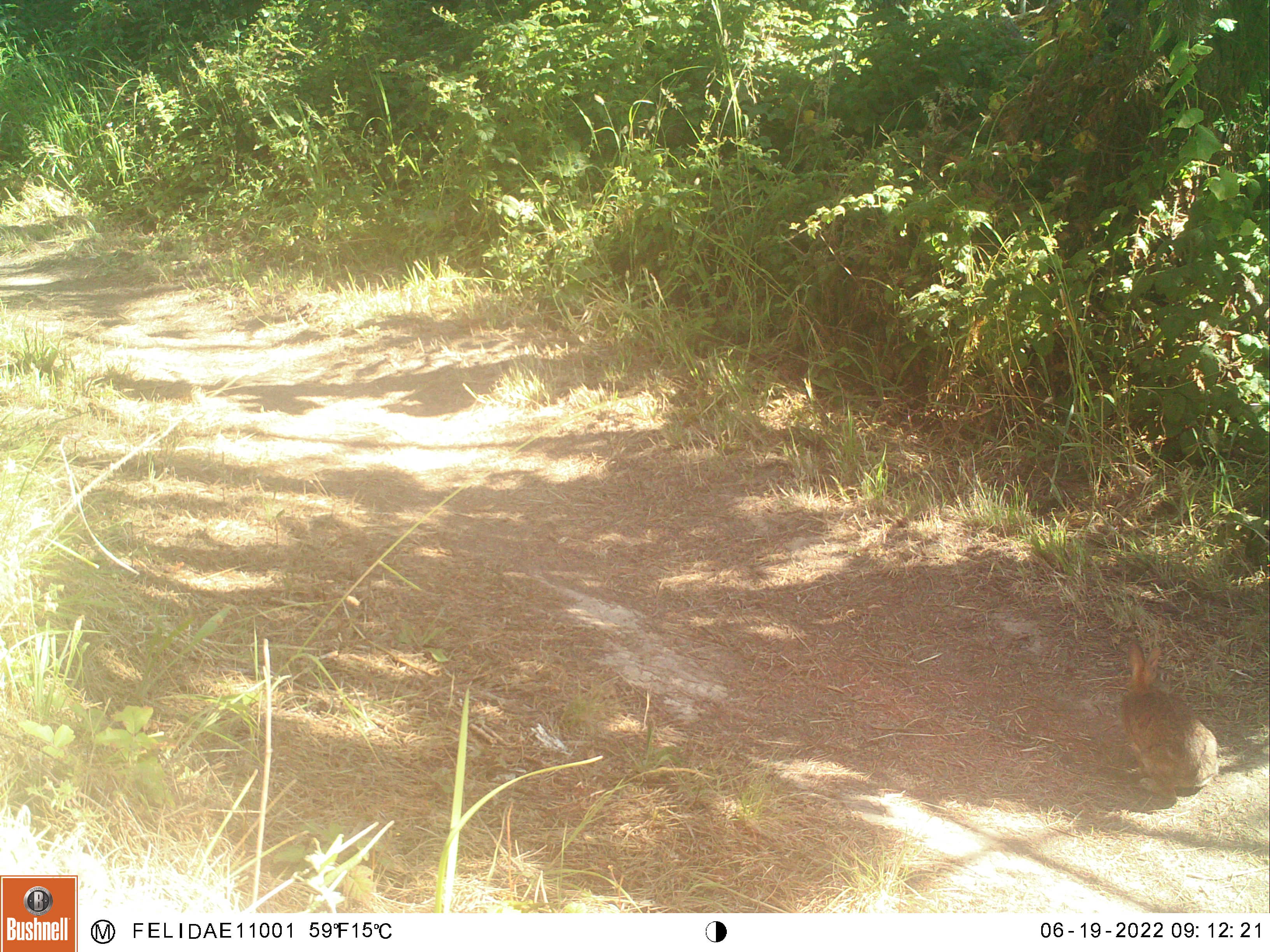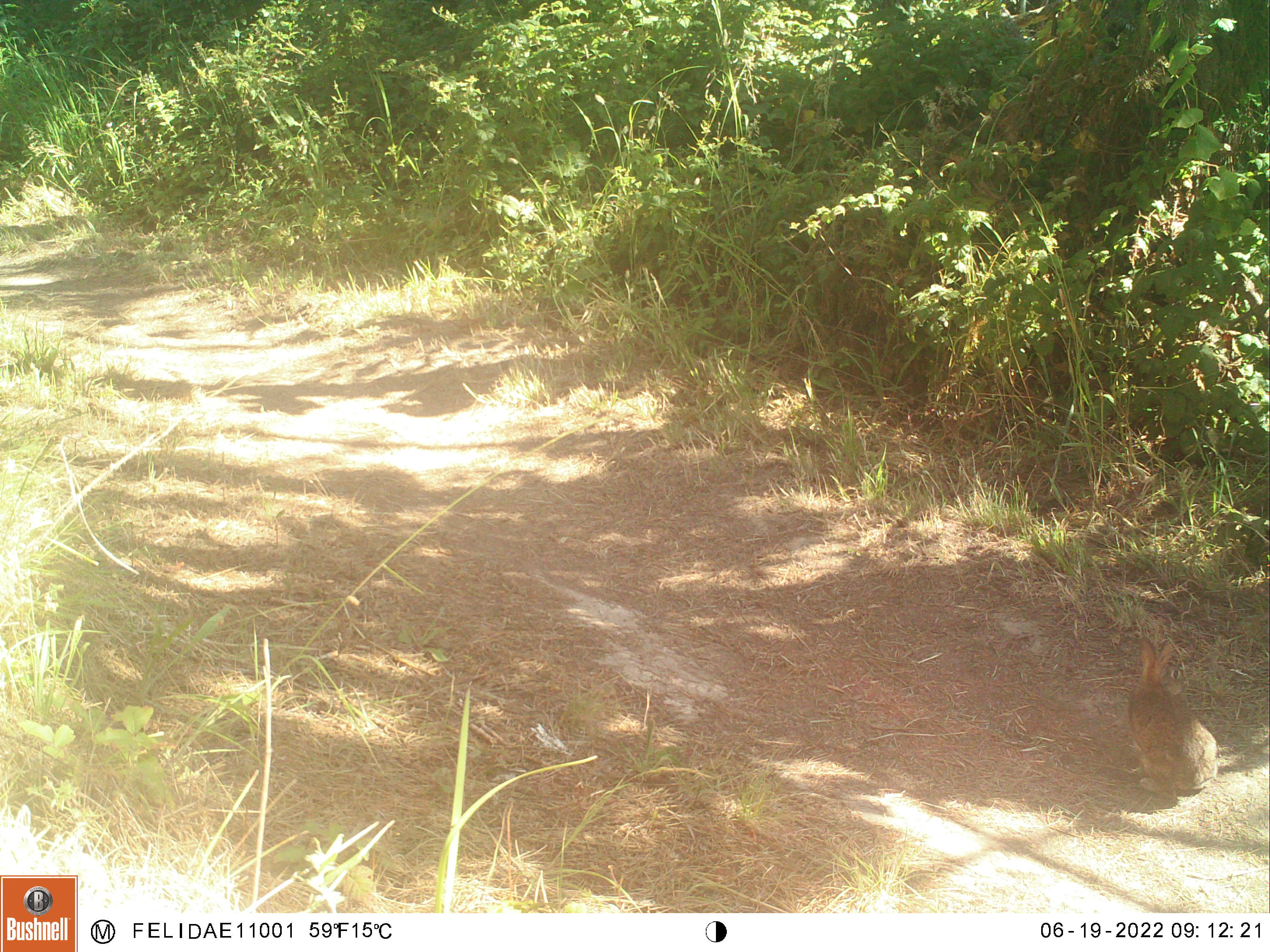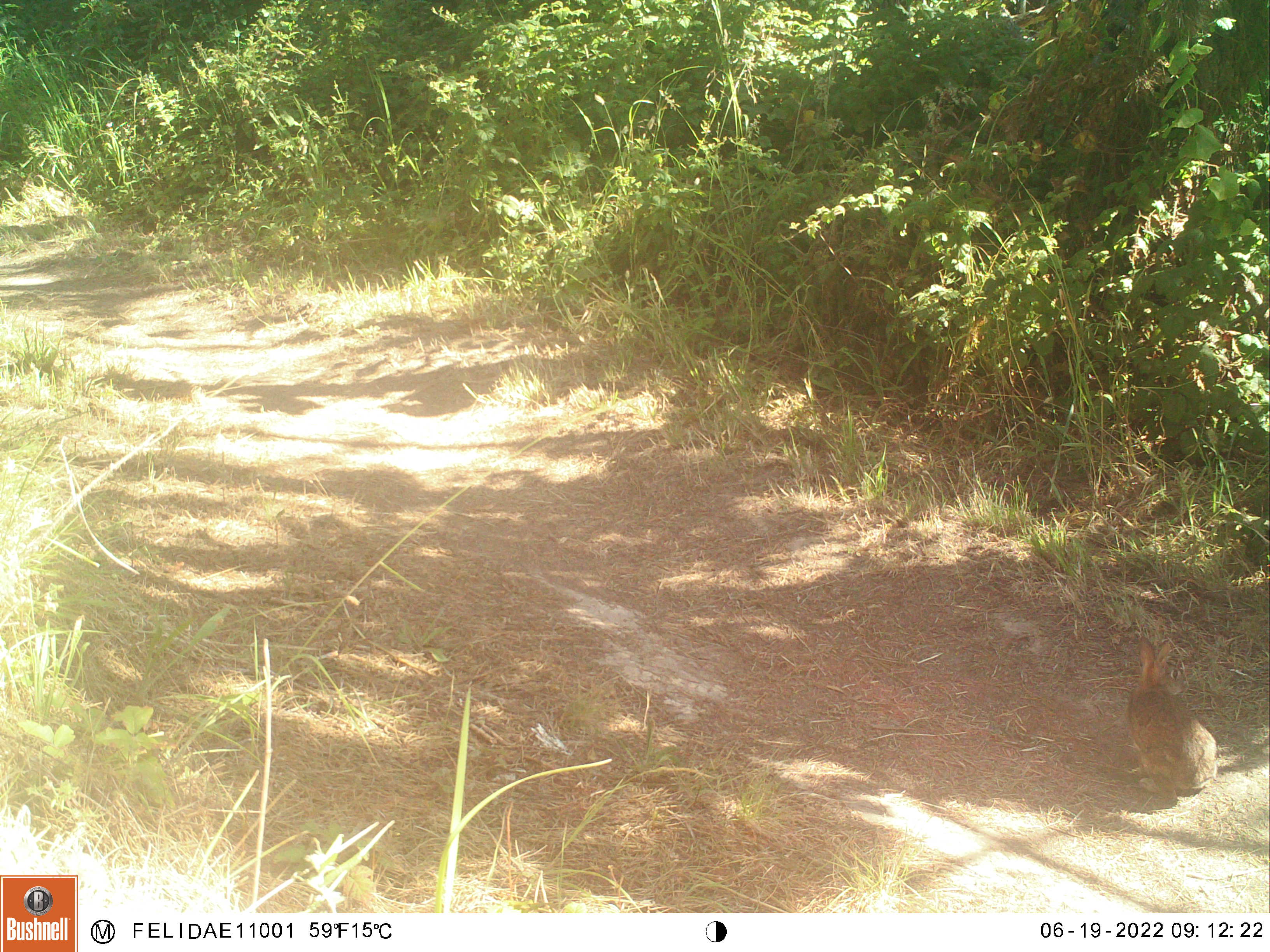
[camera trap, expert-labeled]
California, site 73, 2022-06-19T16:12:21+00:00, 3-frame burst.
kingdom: Animalia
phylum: Chordata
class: Mammalia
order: Lagomorpha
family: Leporidae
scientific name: Leporidae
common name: rabbit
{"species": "rabbit (Leporidae)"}